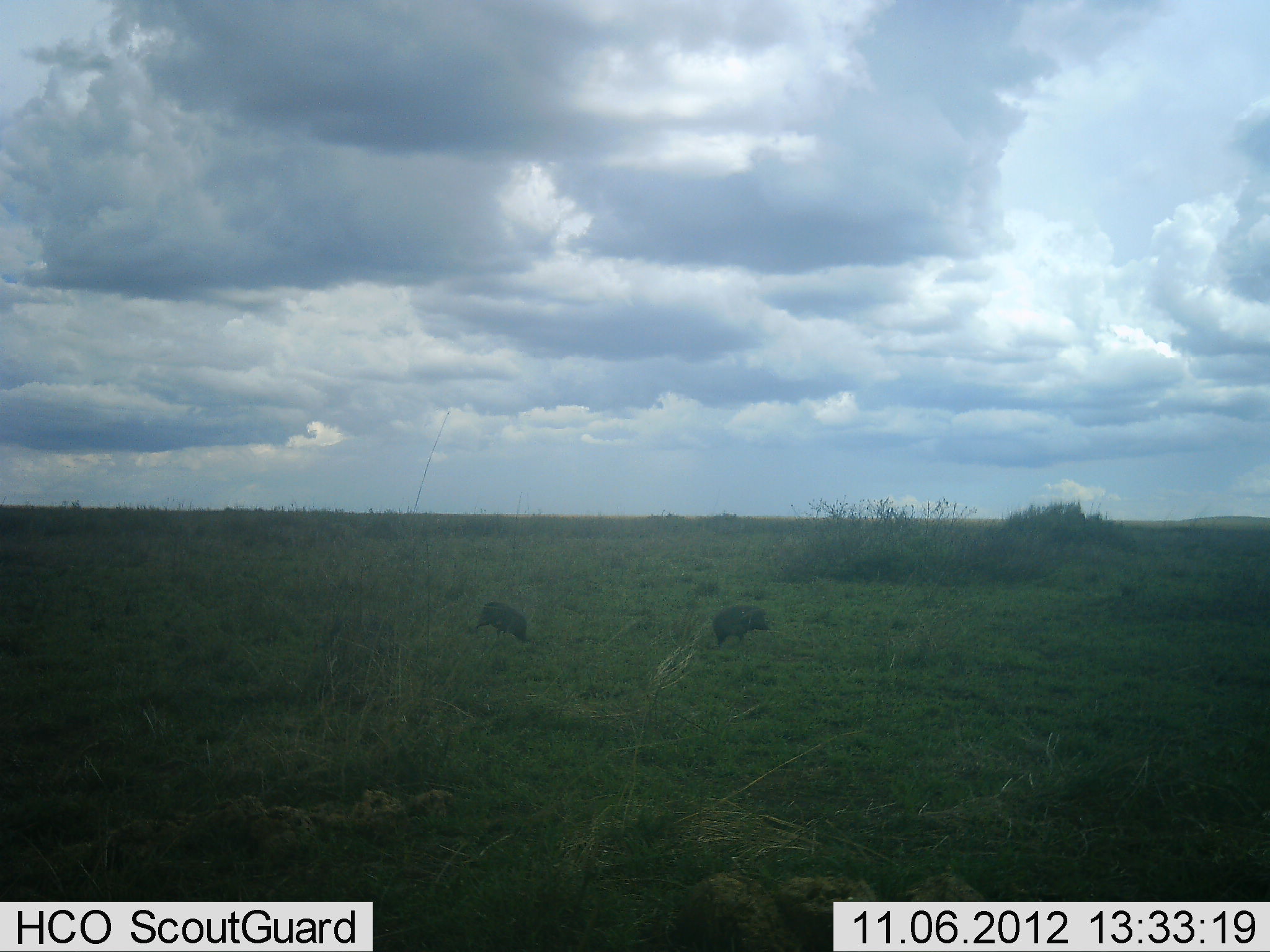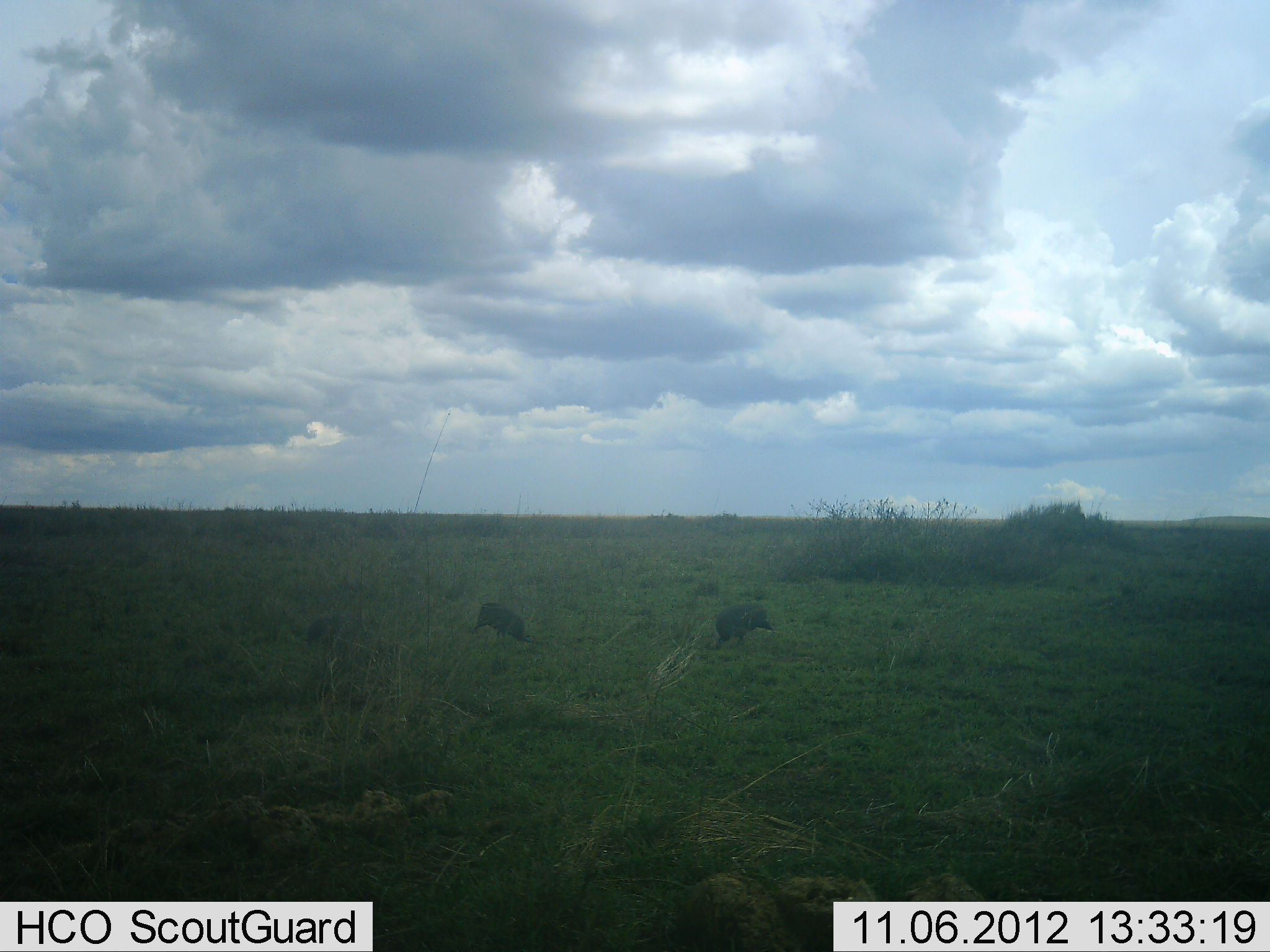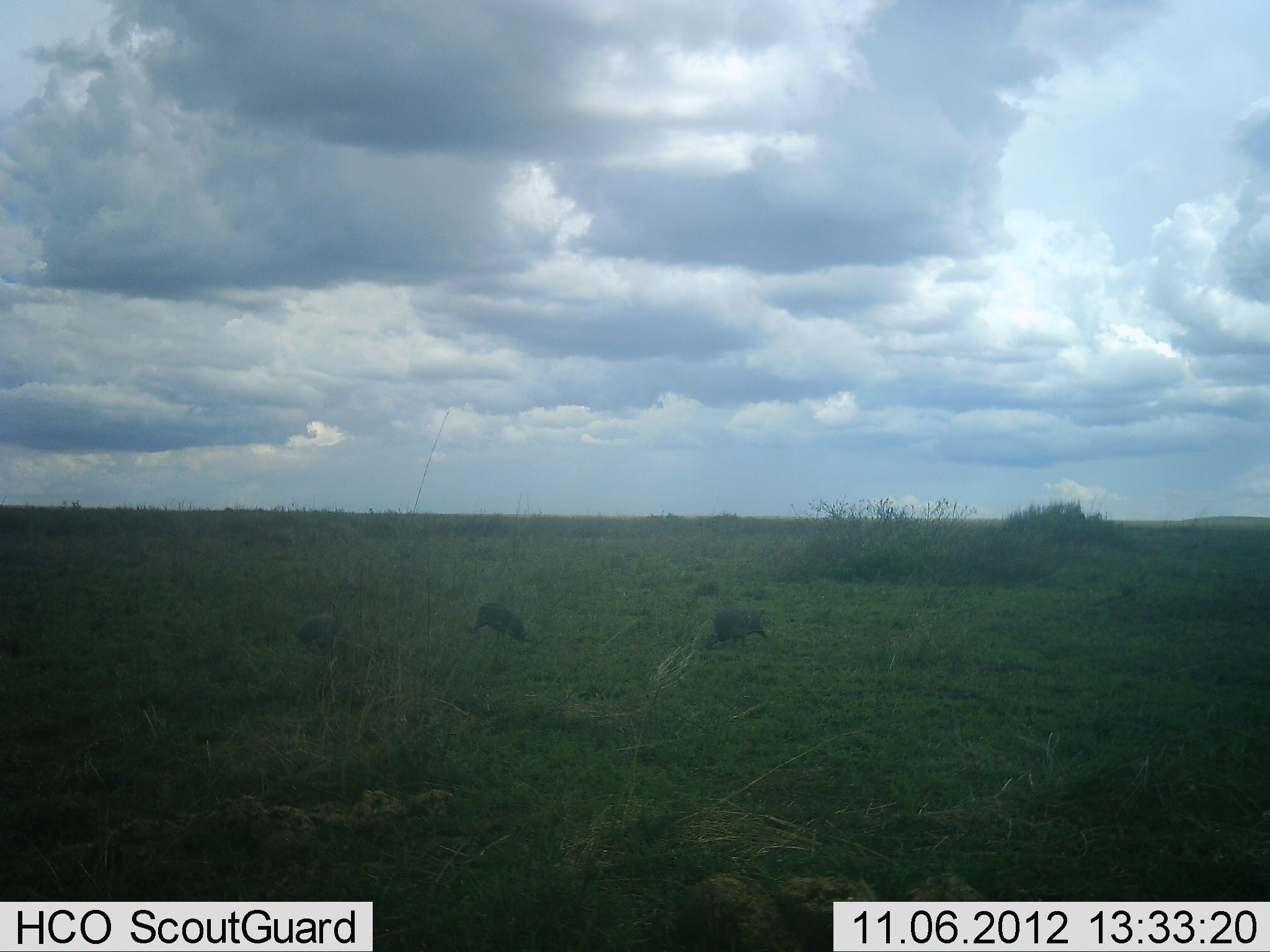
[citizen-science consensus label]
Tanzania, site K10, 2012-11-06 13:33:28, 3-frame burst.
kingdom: Animalia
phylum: Chordata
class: Aves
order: Galliformes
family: Numididae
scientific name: Numididae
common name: guinea fowl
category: guineafowl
Guineafowl (guinea fowl) (Numididae), count 3. Behavior (volunteer vote fractions): standing 20%, resting 0%, moving 10%, interacting 0%. Young present (vote fraction): 0%. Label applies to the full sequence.